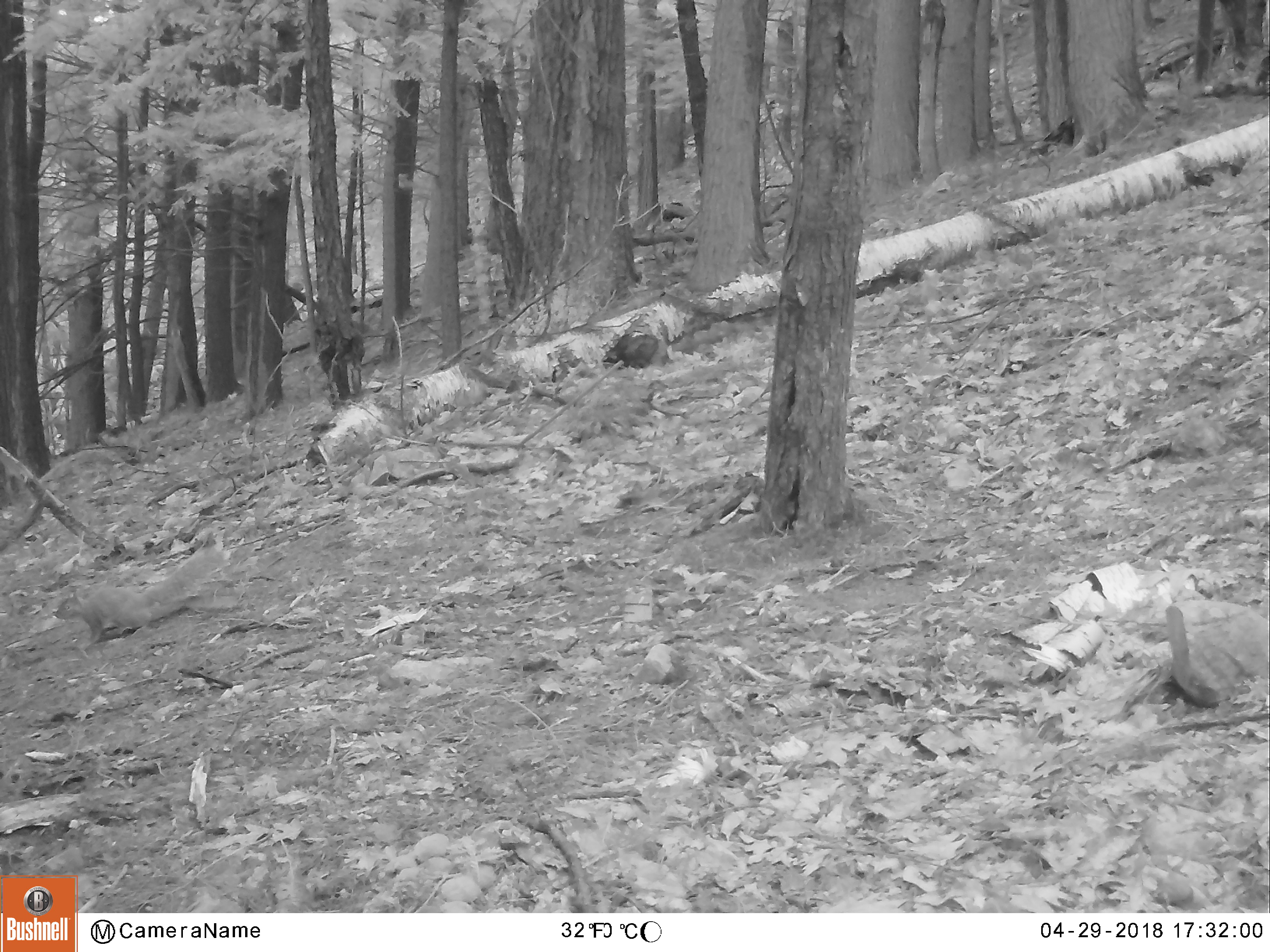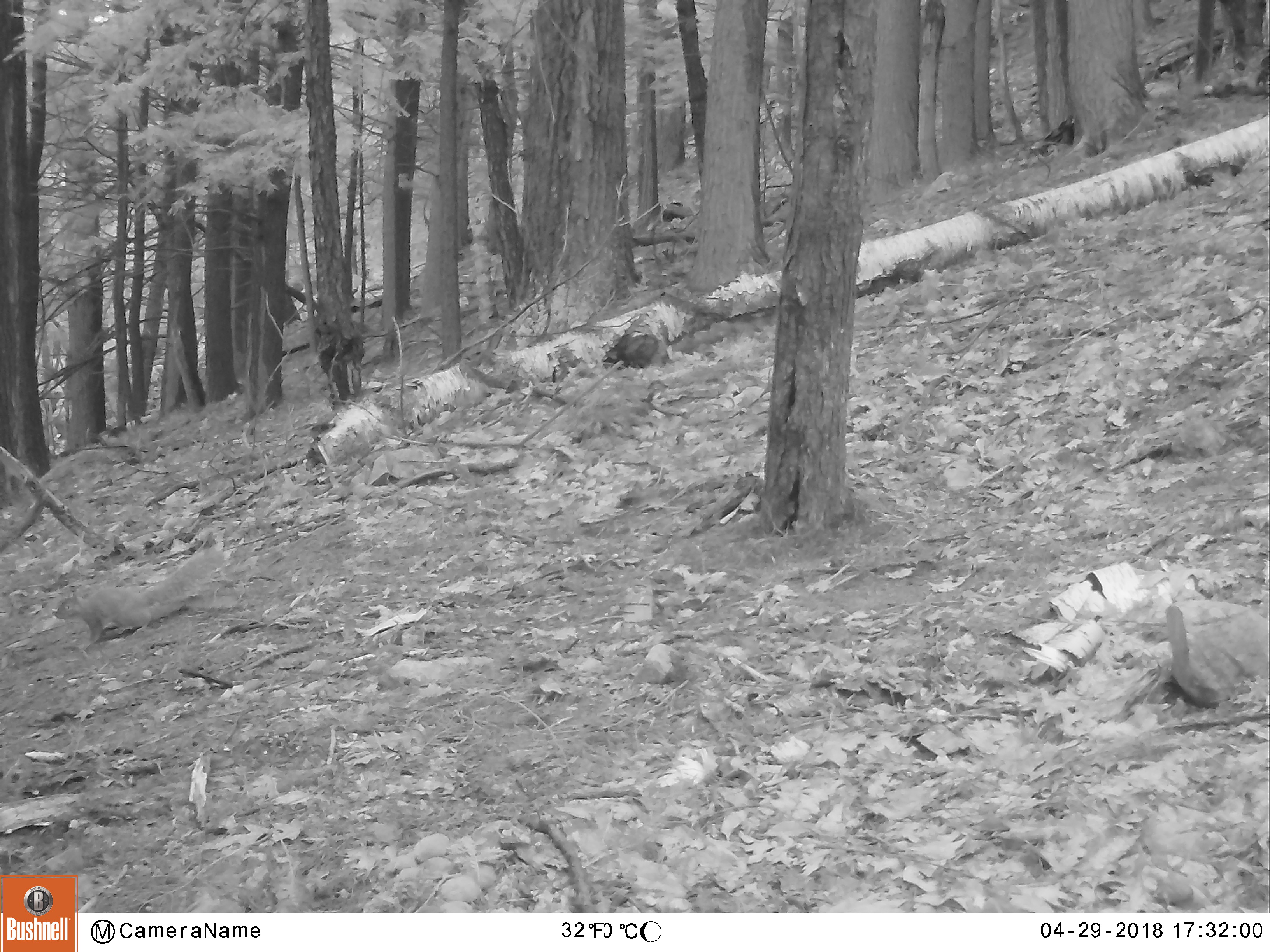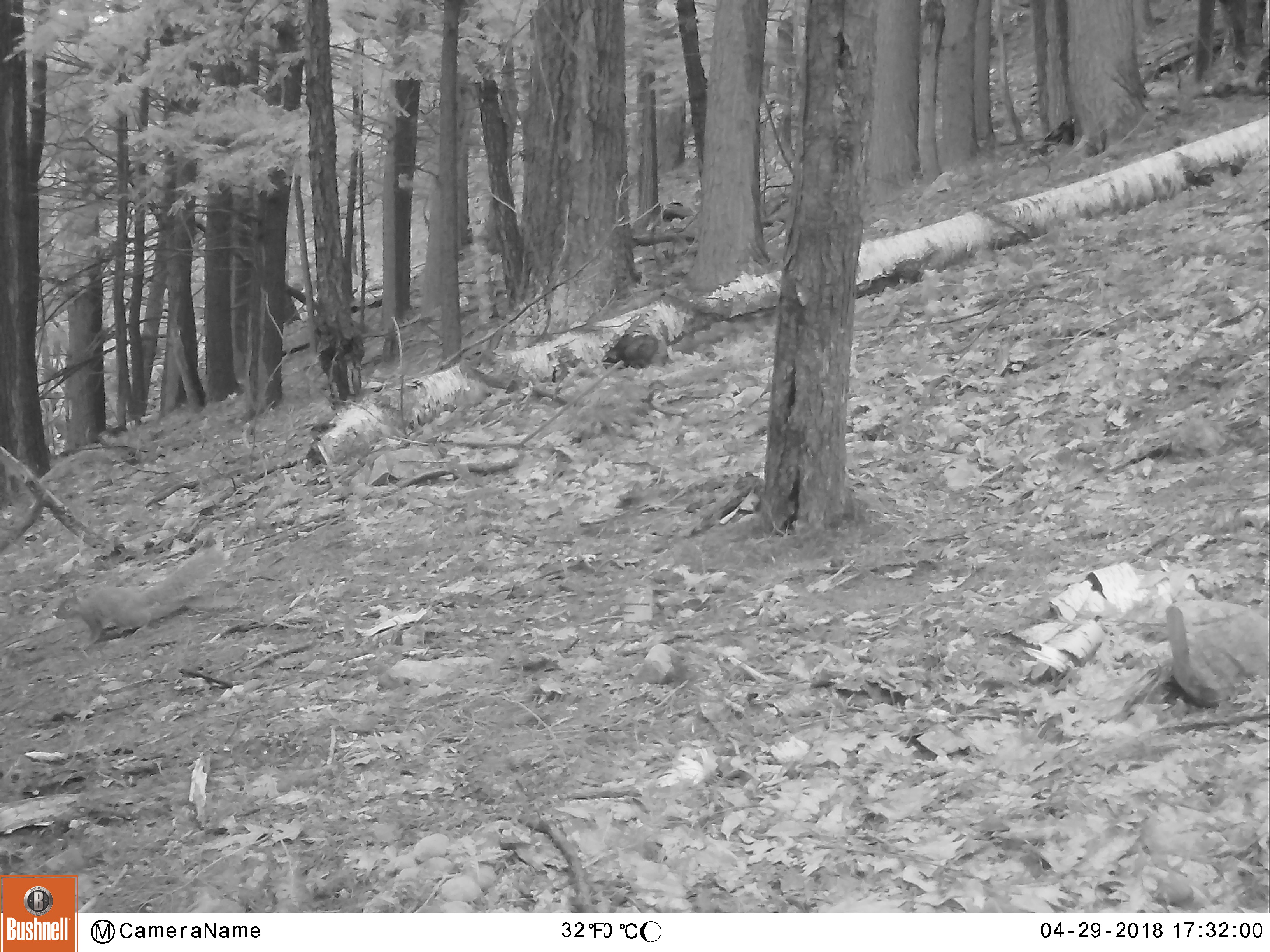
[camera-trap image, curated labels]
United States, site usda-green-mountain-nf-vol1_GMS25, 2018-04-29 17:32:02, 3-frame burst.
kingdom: Animalia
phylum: Chordata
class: Mammalia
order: Rodentia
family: Sciuridae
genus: Sciurus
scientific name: Sciurus carolinensis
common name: gray squirrel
Gray squirrel (Sciurus carolinensis).